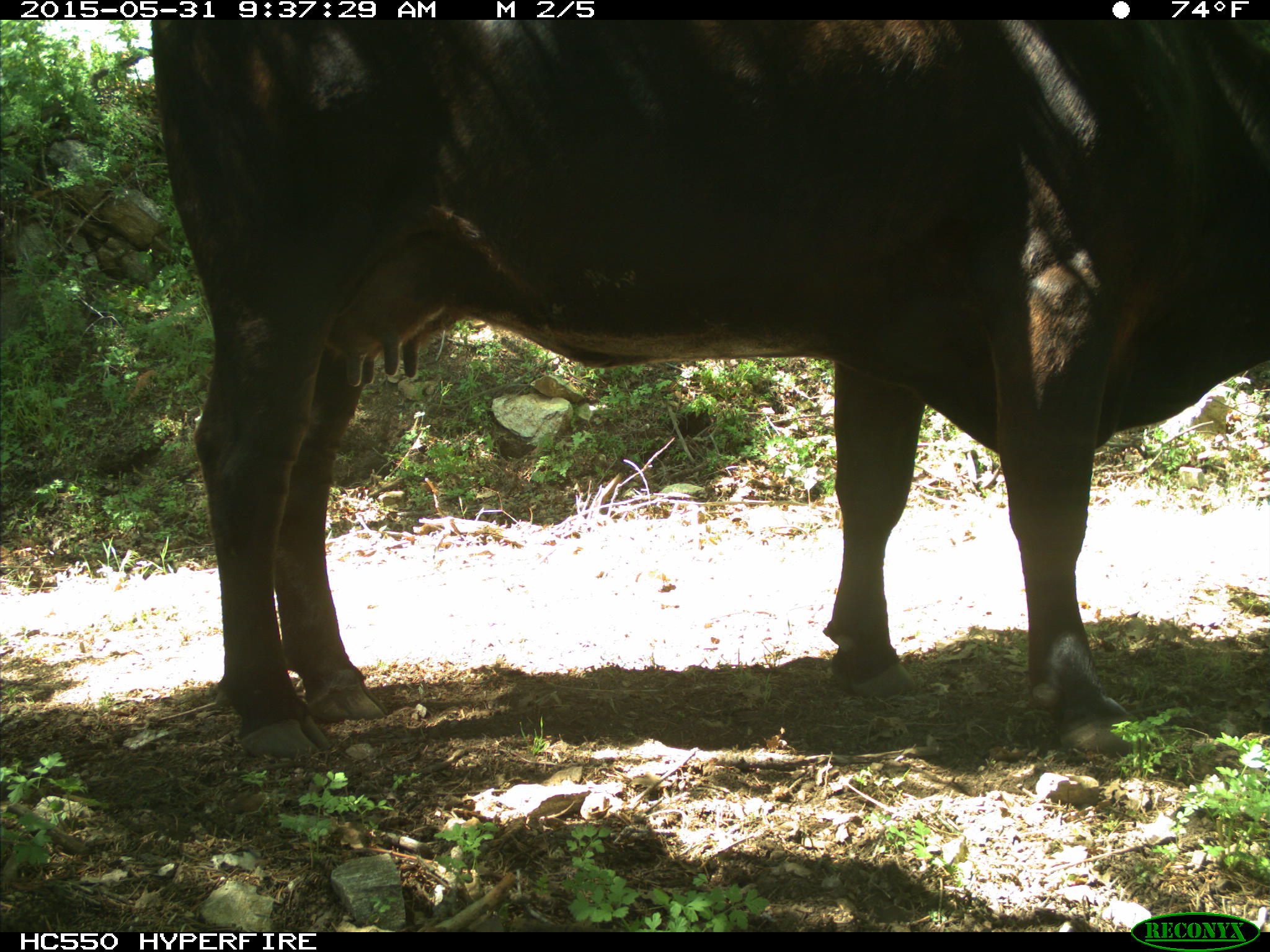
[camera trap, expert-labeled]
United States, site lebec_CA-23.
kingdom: Animalia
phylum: Chordata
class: Mammalia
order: Artiodactyla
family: Bovidae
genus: Bos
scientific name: Bos taurus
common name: domestic cow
Bos taurus (domestic cow).